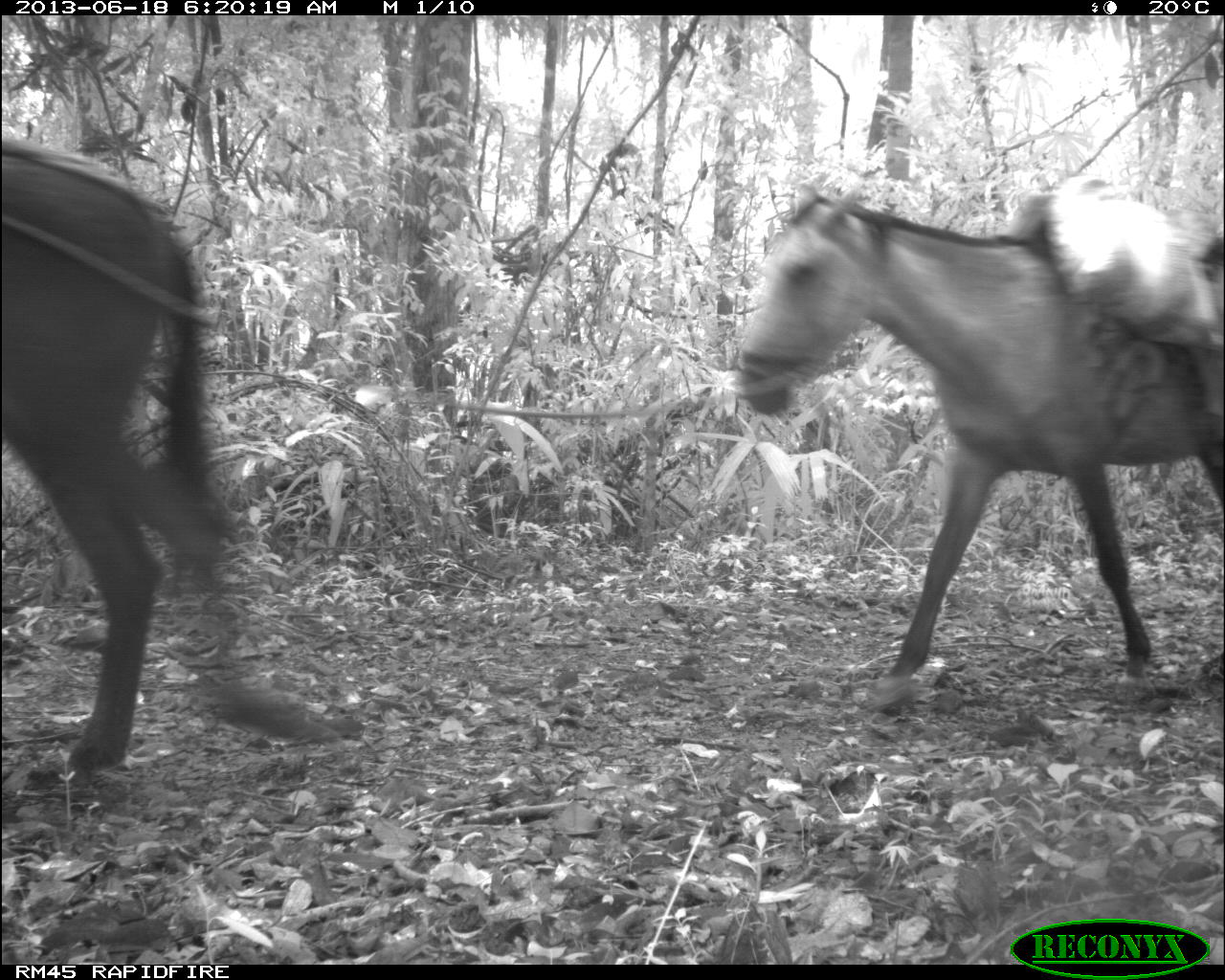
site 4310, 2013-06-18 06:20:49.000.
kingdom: Animalia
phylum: Chordata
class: Mammalia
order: Perissodactyla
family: Equidae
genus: Equus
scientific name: Equus ferus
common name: wild horse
Equus ferus (wild horse), count 2.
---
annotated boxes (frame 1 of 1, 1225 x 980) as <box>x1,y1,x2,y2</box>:
equus ferus: <box>729,184,1225,695</box>; <box>2,130,211,769</box>